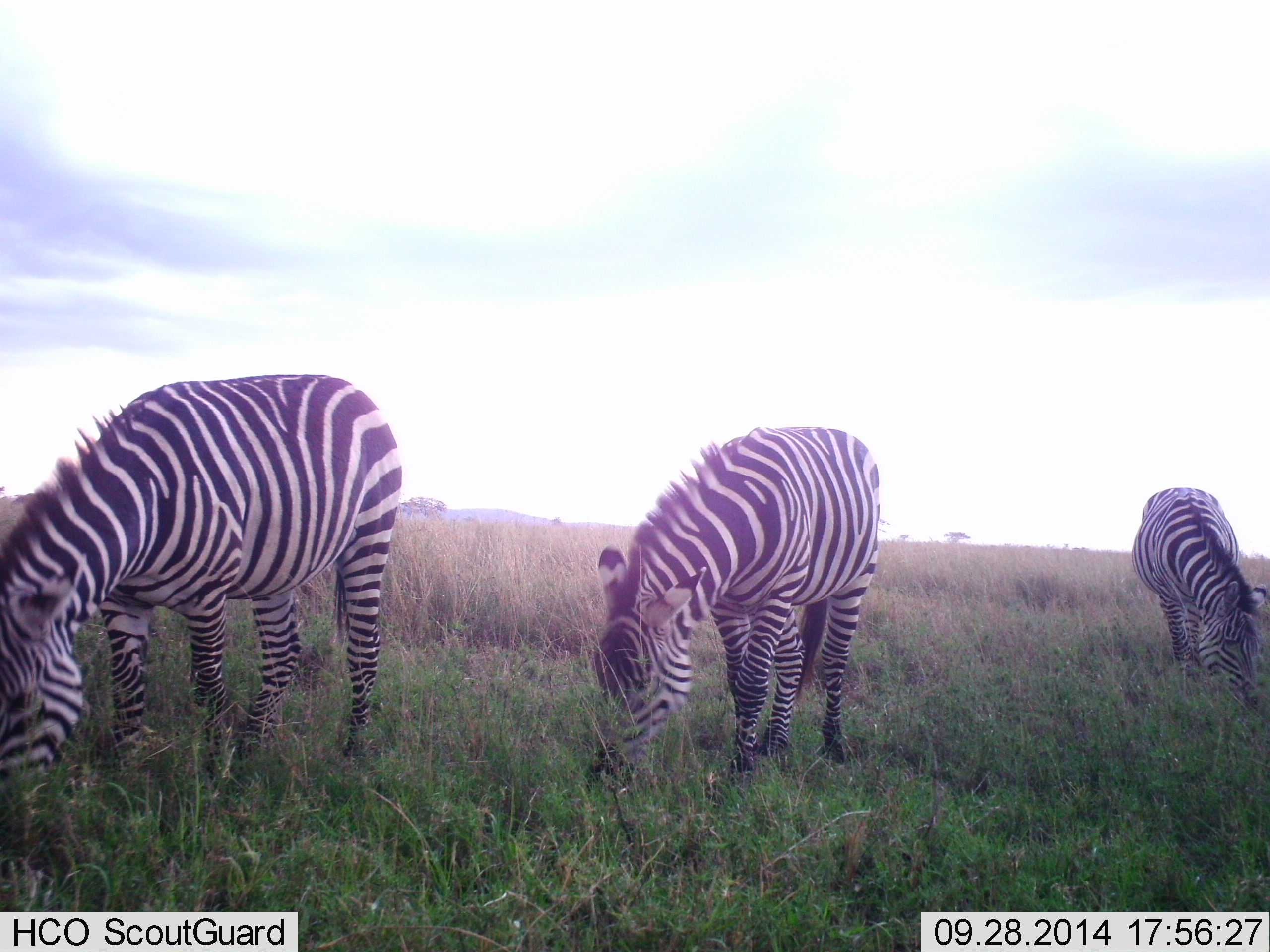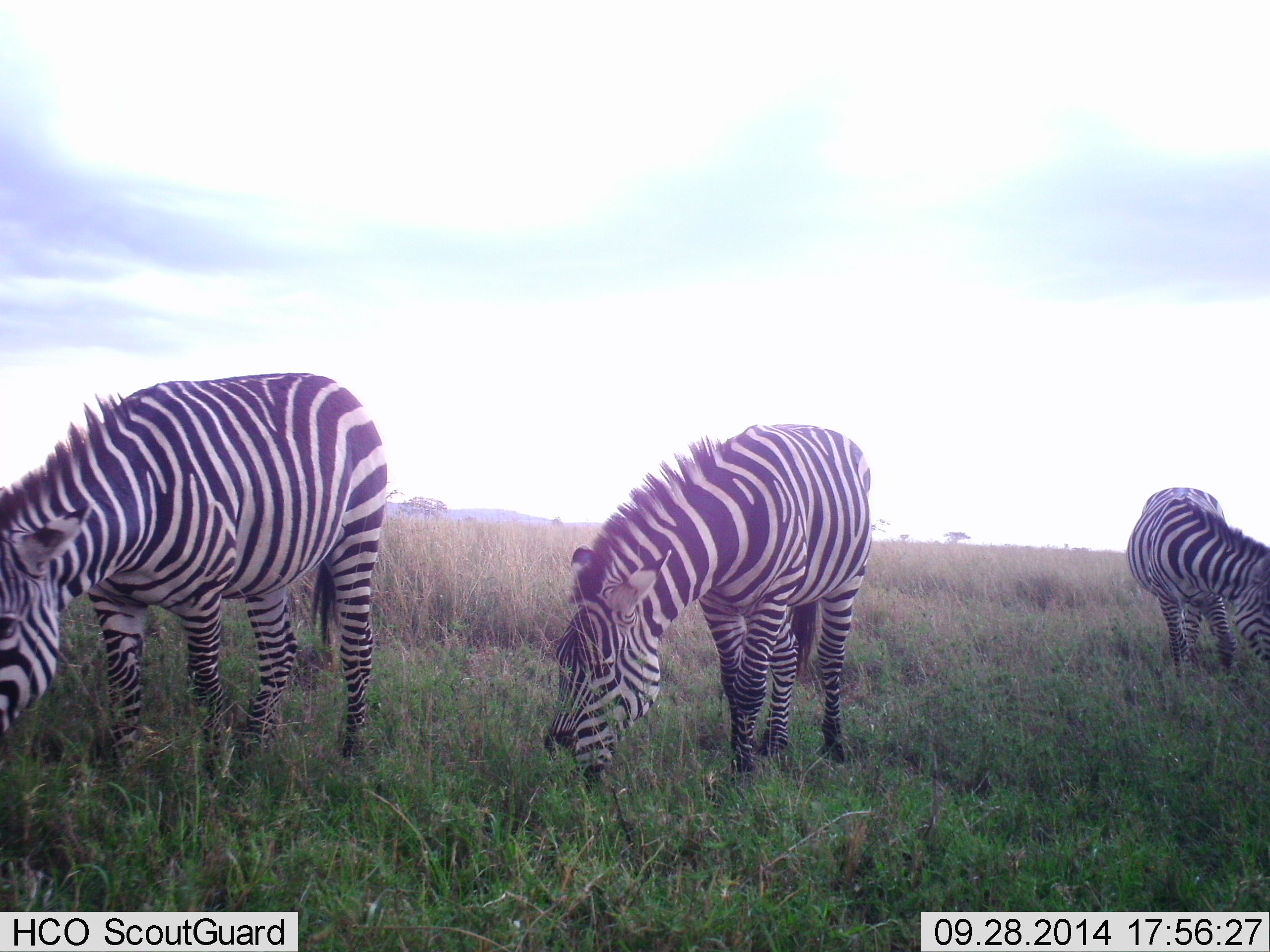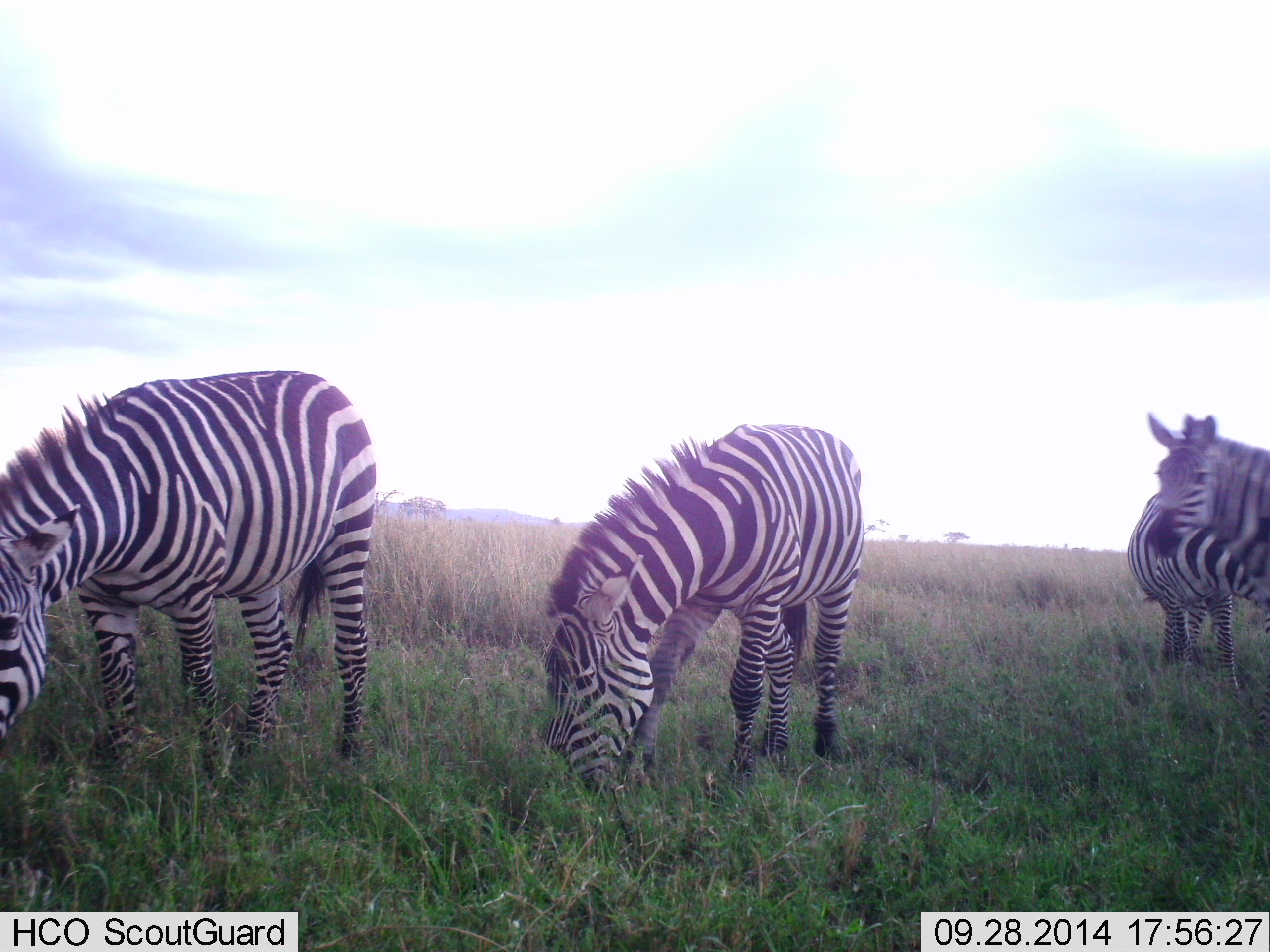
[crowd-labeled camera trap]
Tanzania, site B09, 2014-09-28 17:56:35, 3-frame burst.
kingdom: Animalia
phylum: Chordata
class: Mammalia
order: Perissodactyla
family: Equidae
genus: Equus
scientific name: Equus quagga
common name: plains zebra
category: zebra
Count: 3.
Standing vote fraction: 60%.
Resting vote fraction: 0%.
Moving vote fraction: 10%.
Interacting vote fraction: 0%.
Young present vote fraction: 0%.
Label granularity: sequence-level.